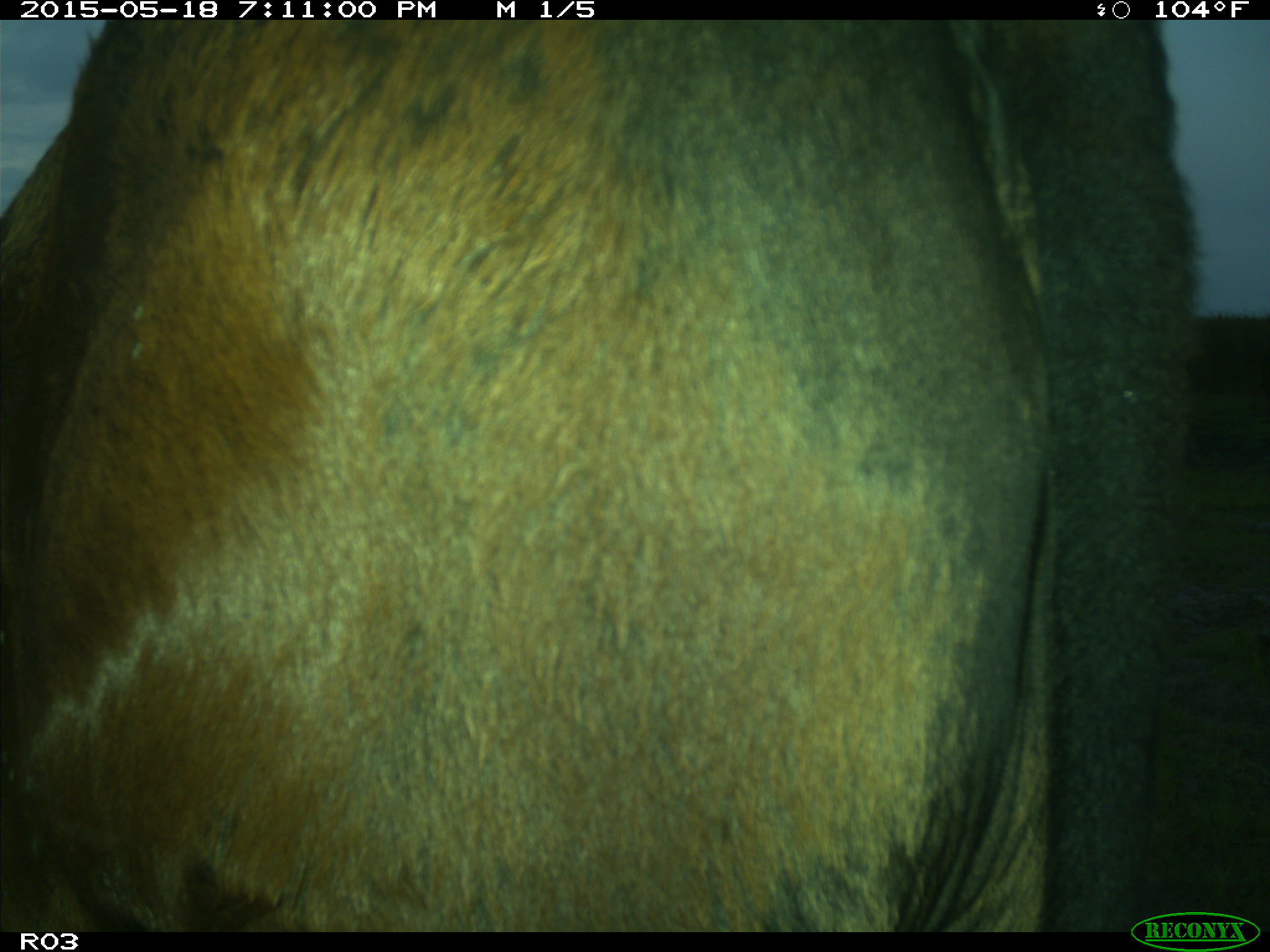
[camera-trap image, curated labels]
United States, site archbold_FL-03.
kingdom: Animalia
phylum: Chordata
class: Mammalia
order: Artiodactyla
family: Bovidae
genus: Bos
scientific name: Bos taurus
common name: domestic cow